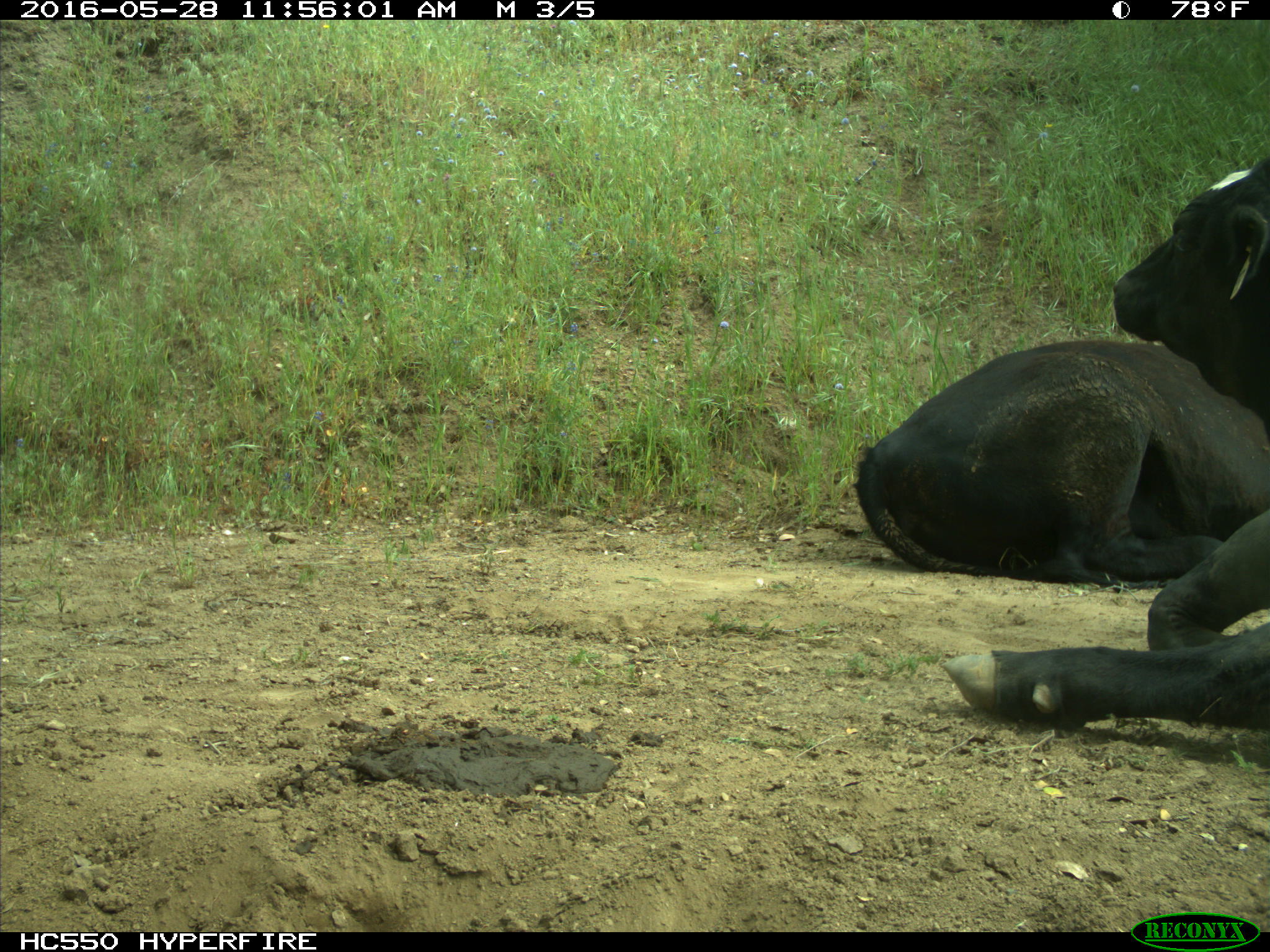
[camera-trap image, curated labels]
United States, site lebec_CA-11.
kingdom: Animalia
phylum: Chordata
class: Mammalia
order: Artiodactyla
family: Bovidae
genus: Bos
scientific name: Bos taurus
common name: domestic cow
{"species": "Bos taurus (domestic cow)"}